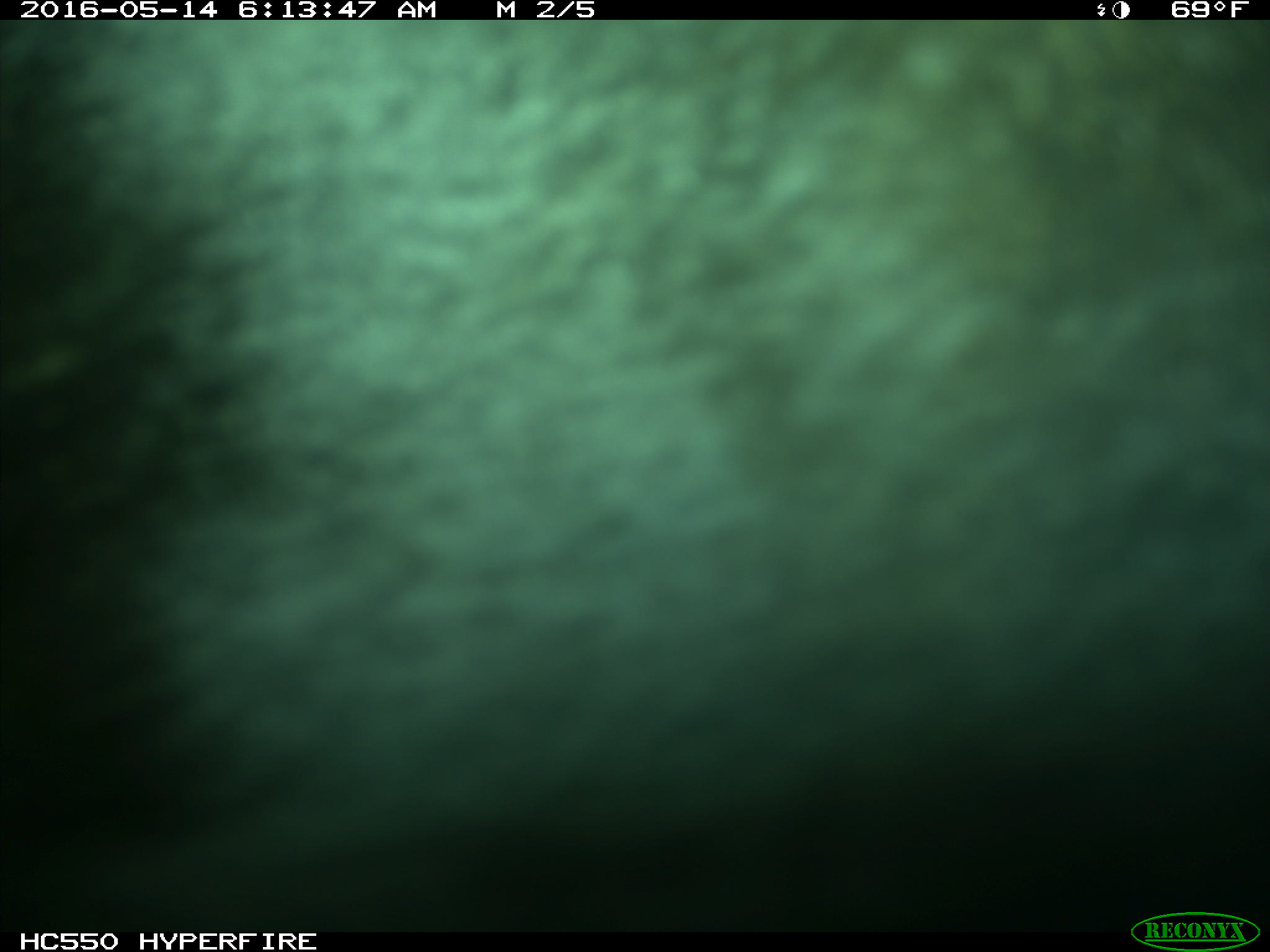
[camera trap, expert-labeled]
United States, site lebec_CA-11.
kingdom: Animalia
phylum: Chordata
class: Mammalia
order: Artiodactyla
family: Bovidae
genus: Bos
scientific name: Bos taurus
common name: domestic cow